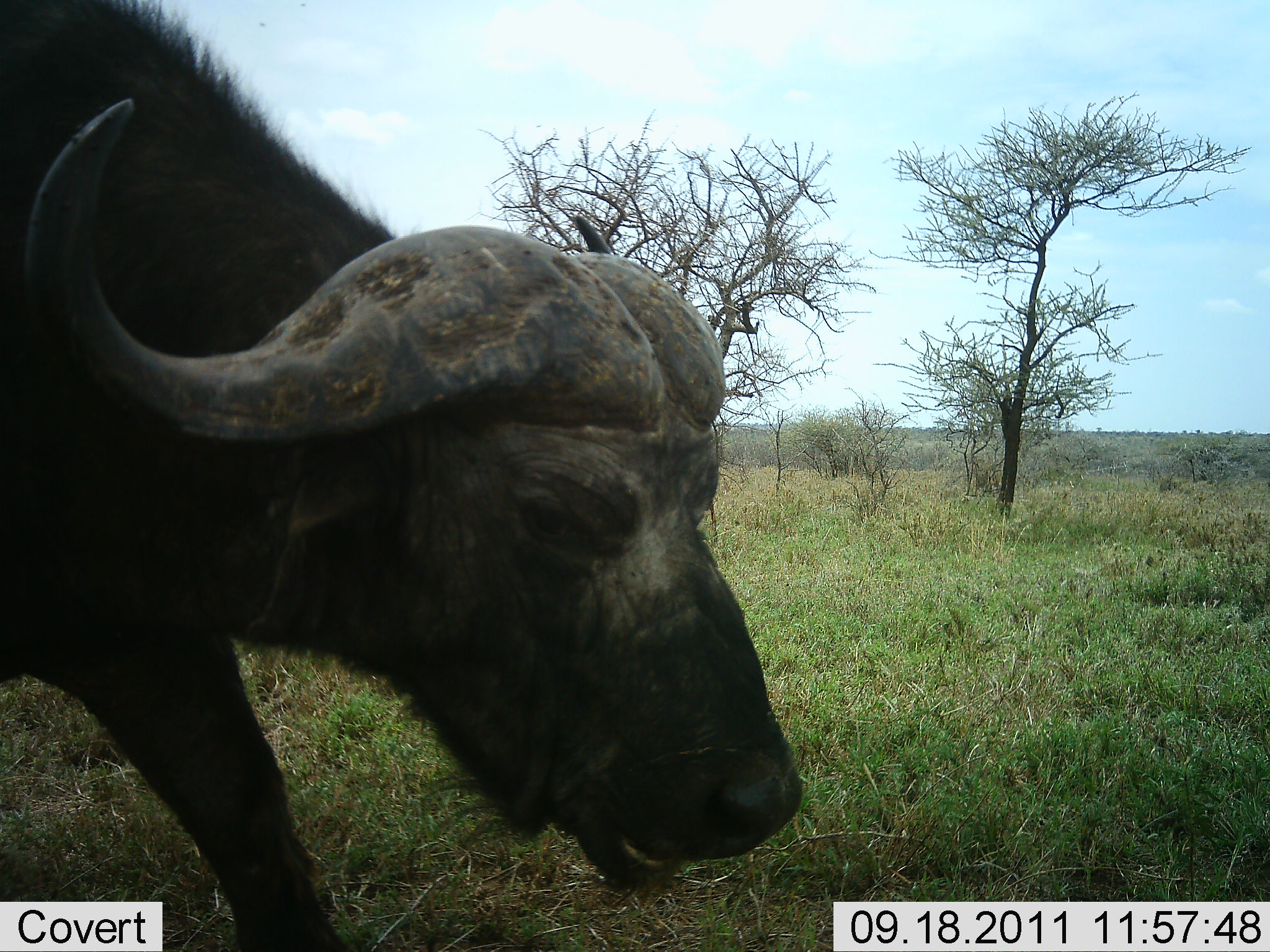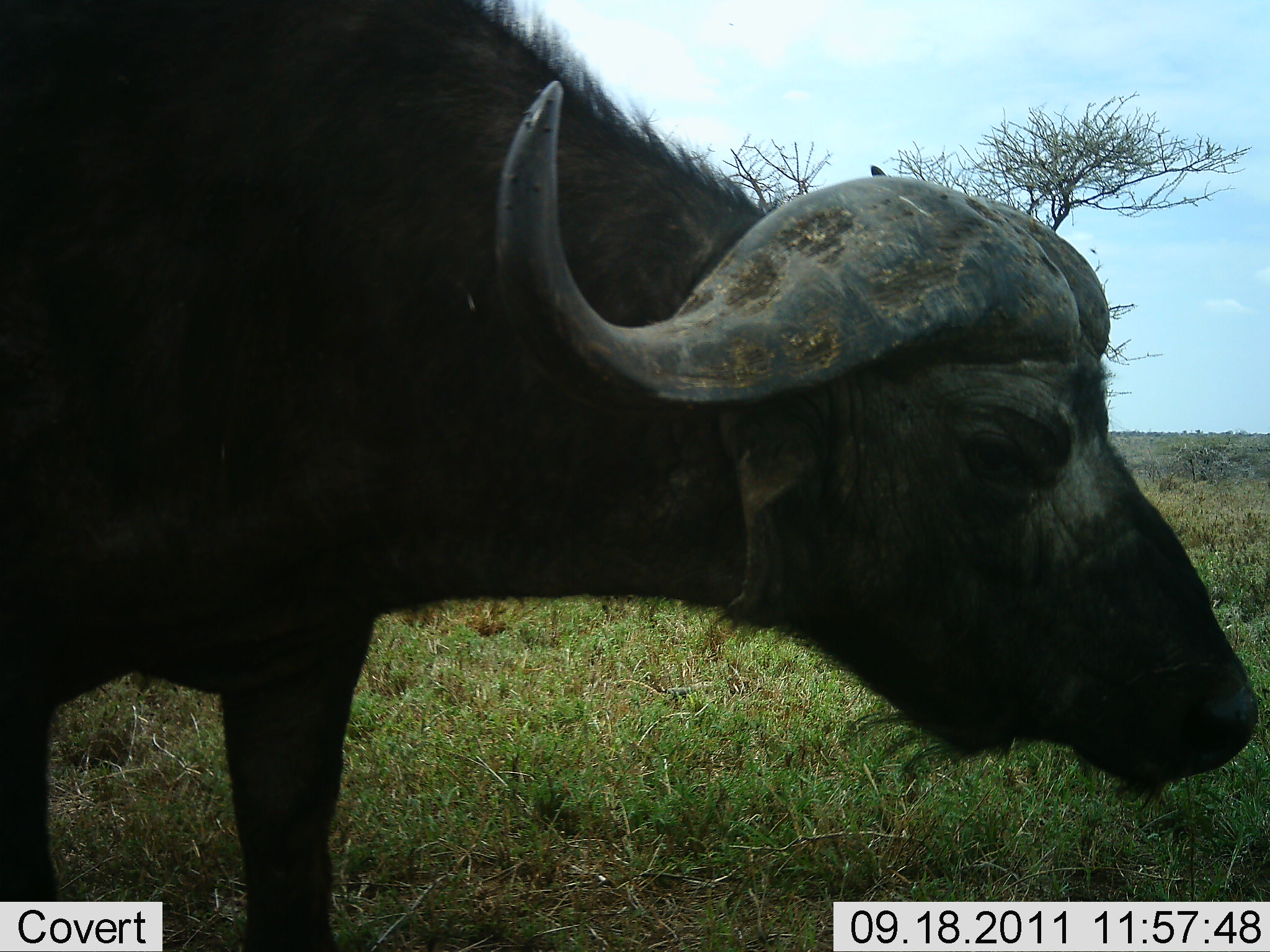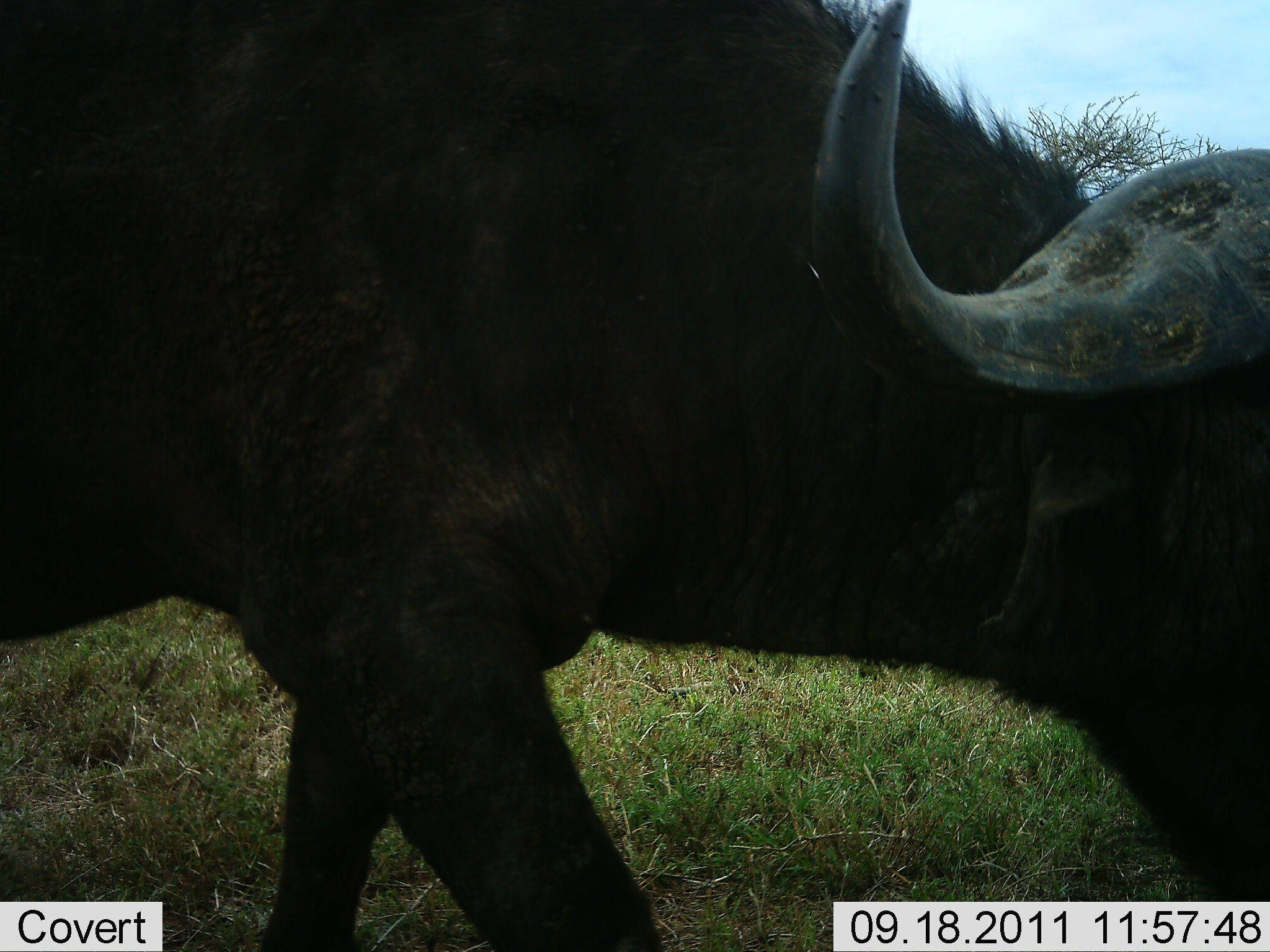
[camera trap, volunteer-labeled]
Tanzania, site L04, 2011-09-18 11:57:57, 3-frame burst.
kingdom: Animalia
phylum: Chordata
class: Mammalia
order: Artiodactyla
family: Bovidae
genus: Syncerus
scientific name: Syncerus caffer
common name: cape buffalo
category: buffalo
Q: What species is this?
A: Buffalo (cape buffalo) (Syncerus caffer).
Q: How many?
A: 1.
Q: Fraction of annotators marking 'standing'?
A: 9%.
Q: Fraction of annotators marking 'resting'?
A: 0%.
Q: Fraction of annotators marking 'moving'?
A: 91%.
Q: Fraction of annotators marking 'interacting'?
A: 0%.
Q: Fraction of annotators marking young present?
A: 0%.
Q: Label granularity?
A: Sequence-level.